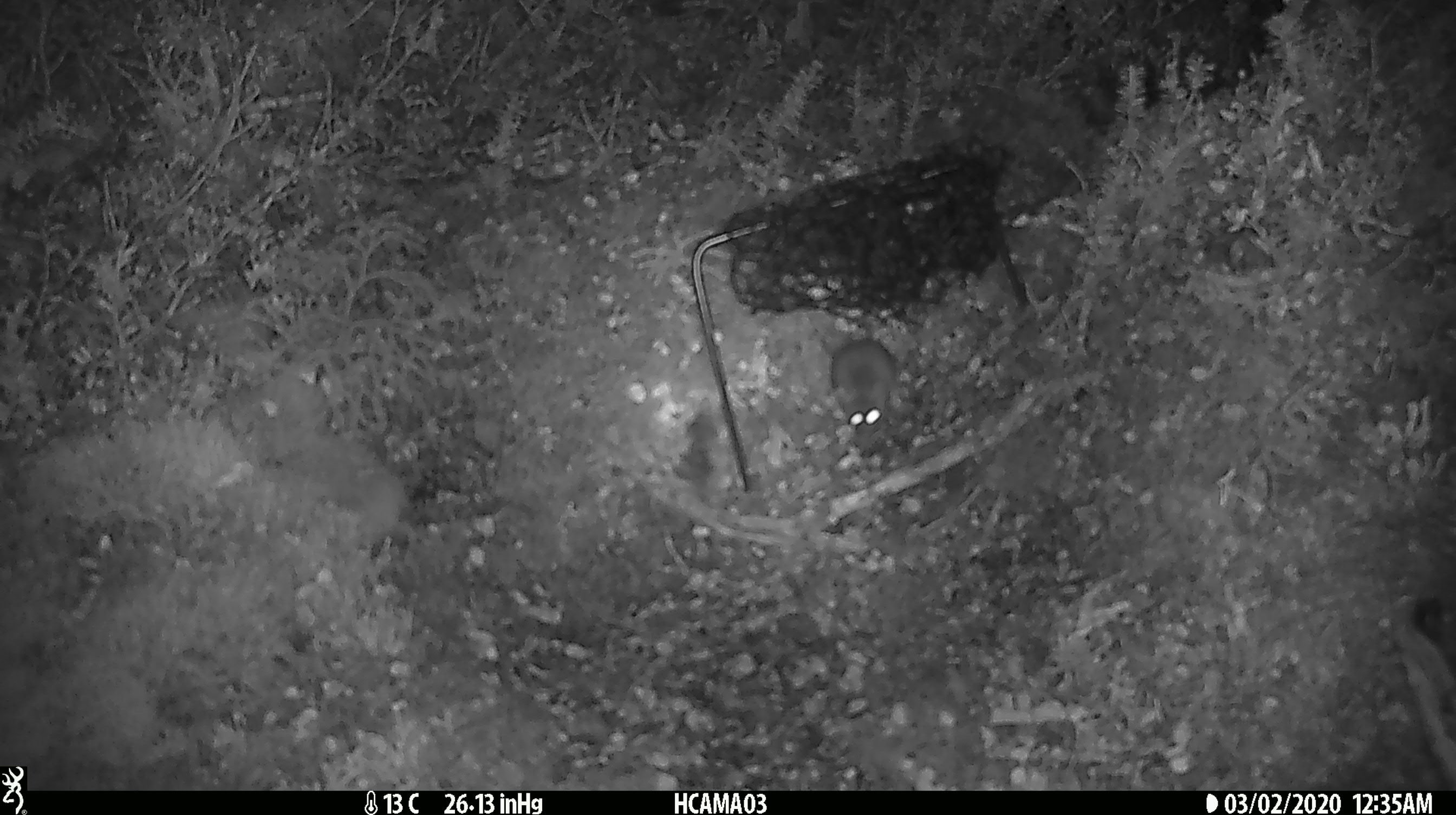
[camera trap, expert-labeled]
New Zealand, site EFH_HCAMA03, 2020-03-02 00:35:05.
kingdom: Animalia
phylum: Chordata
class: Mammalia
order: Rodentia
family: Muridae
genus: Mus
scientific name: Mus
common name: mouse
Mouse (Mus).